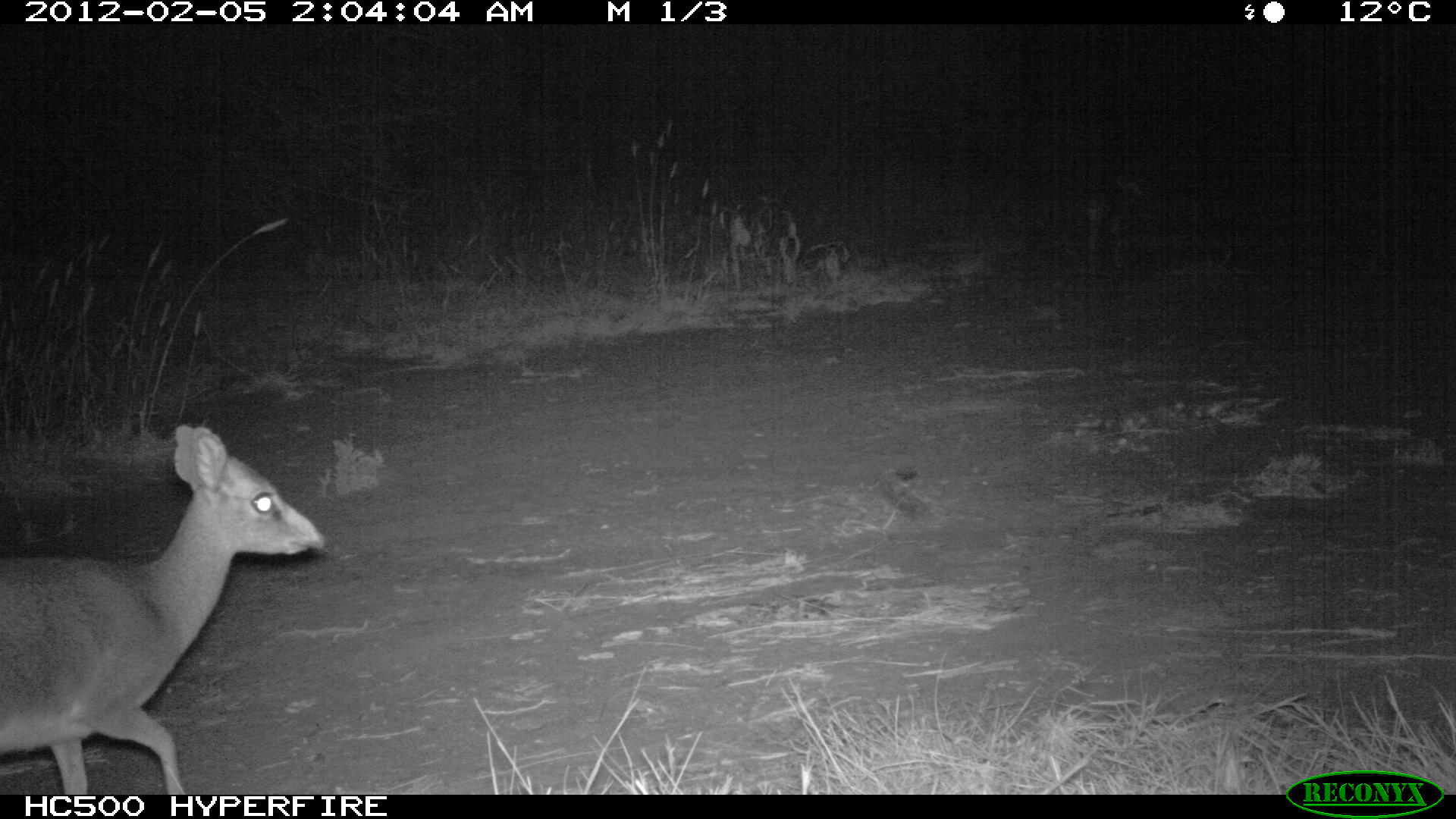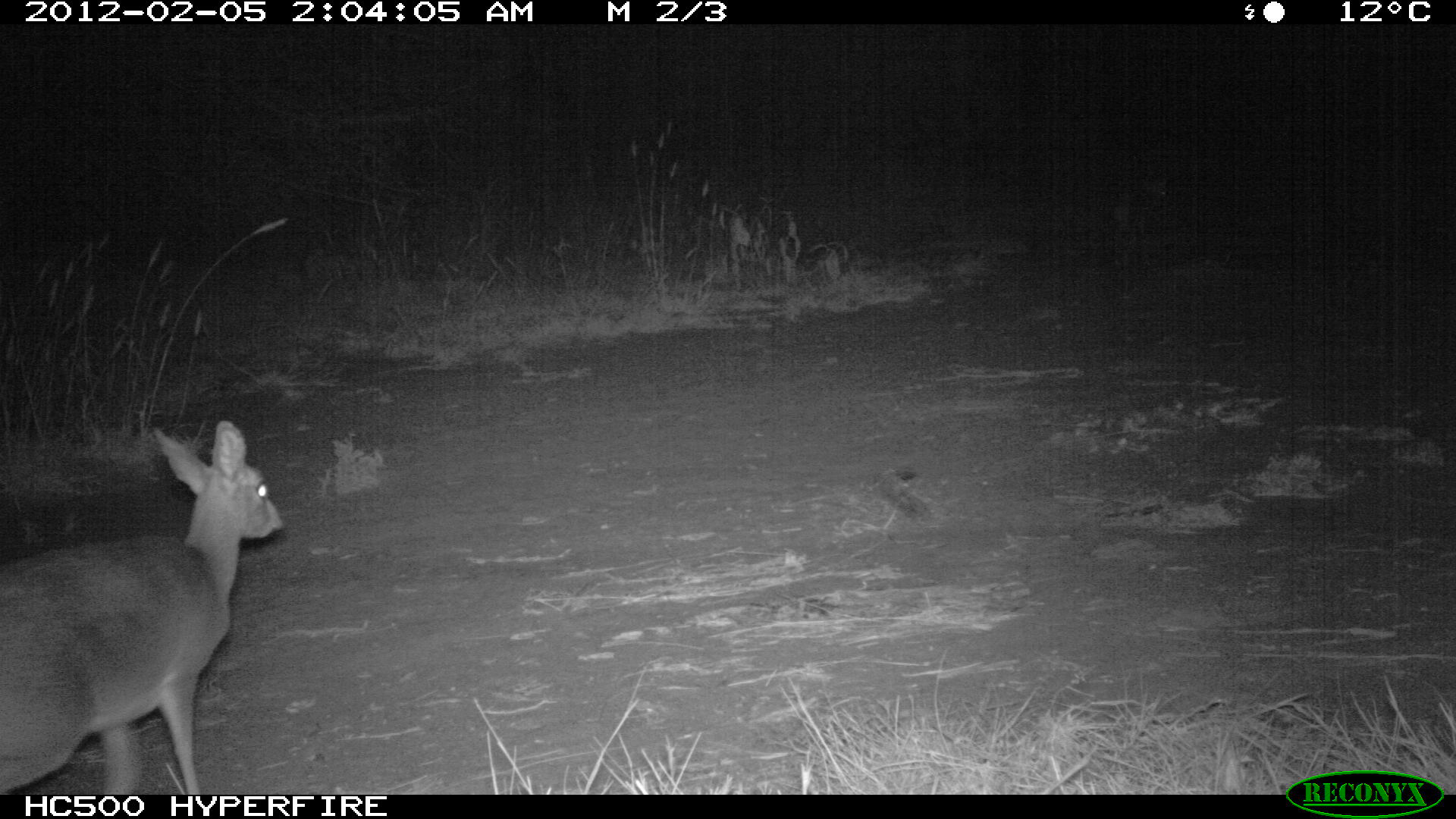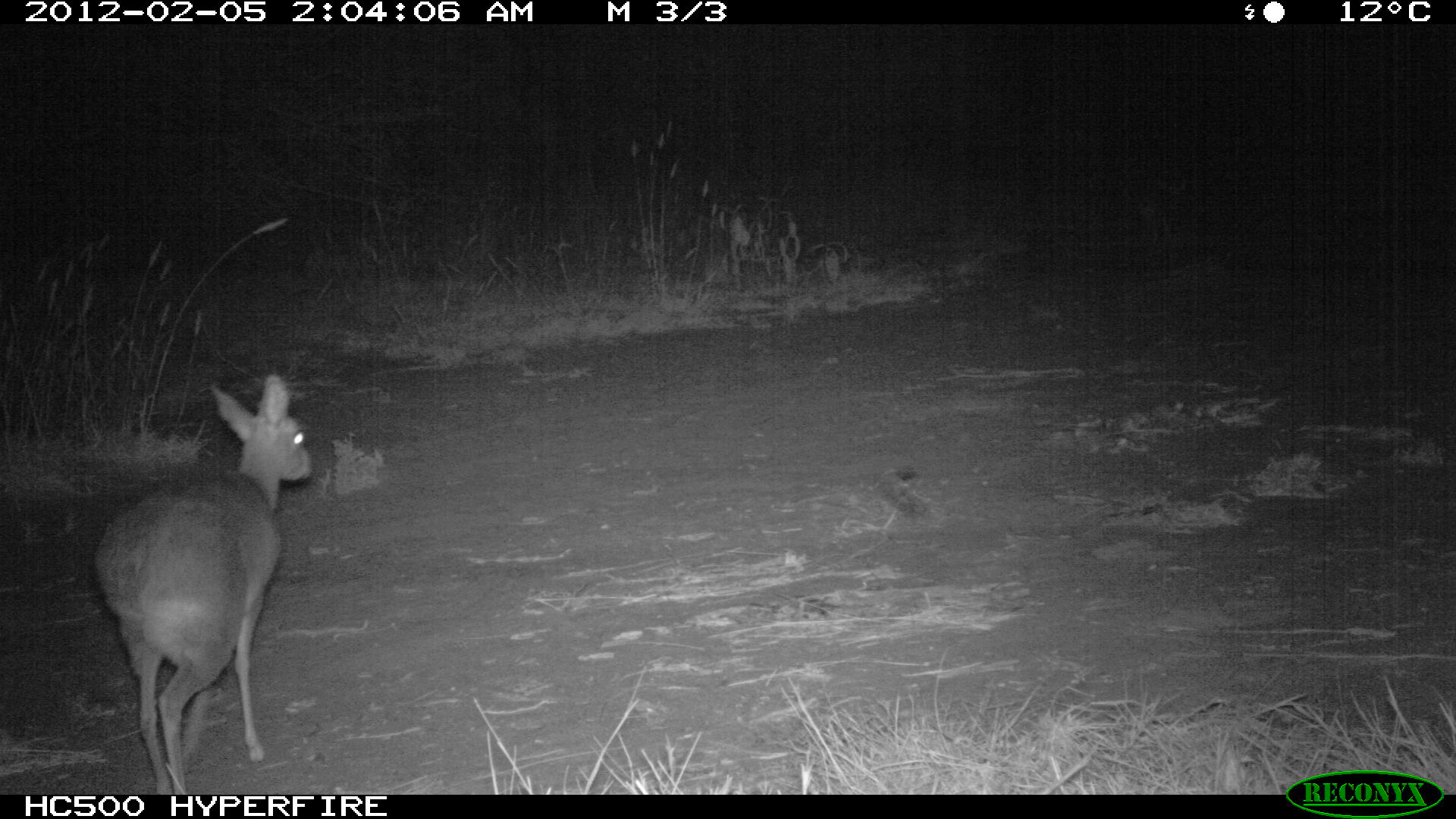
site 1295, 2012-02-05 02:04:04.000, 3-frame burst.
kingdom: Animalia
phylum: Chordata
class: Mammalia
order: Artiodactyla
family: Bovidae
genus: Madoqua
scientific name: Madoqua guentheri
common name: günther's dik-dik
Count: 1.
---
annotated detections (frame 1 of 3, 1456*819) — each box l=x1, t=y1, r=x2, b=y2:
madoqua guentheri: l=0, t=419, r=323, b=794; l=1082, t=180, r=1146, b=276